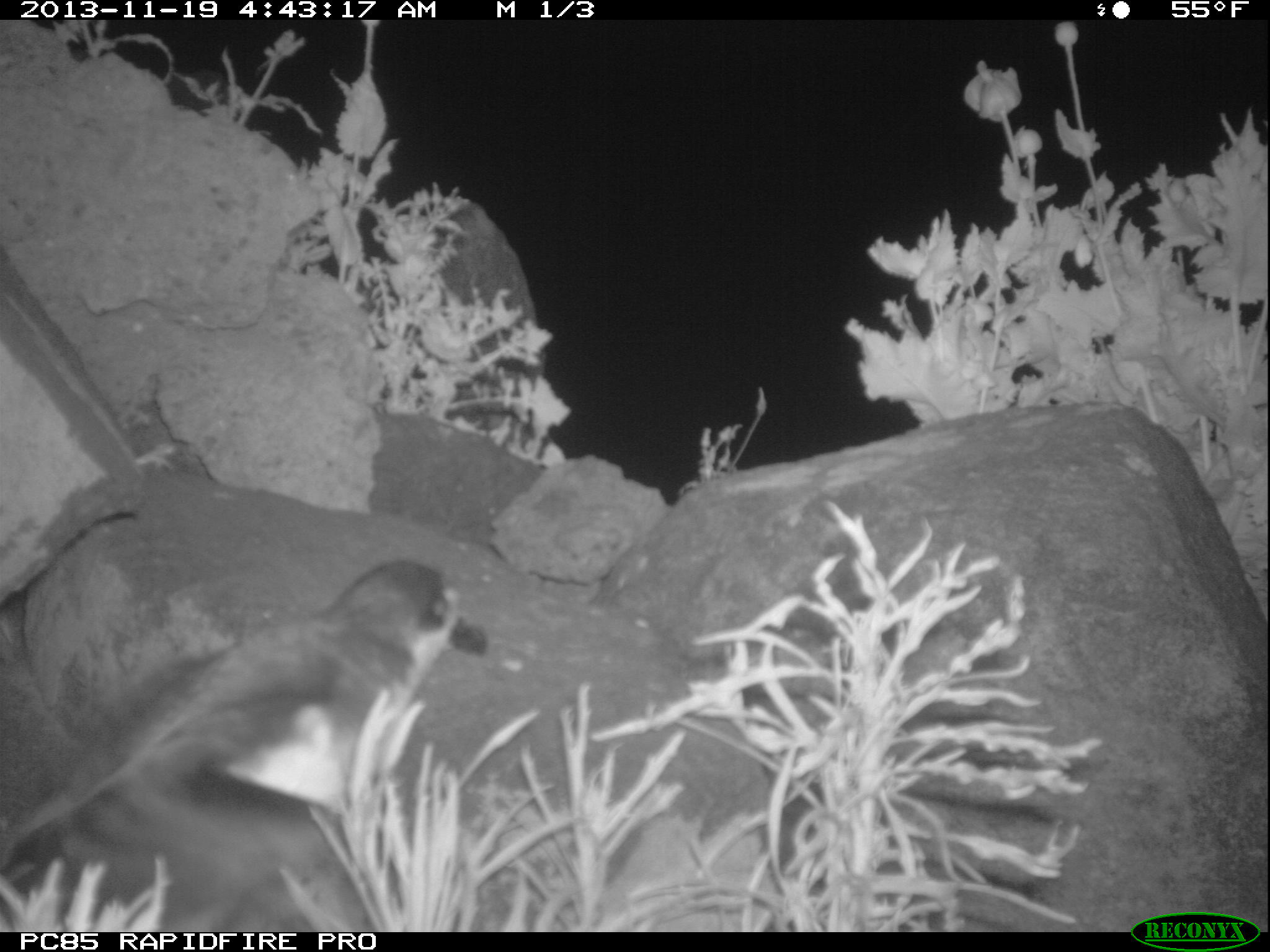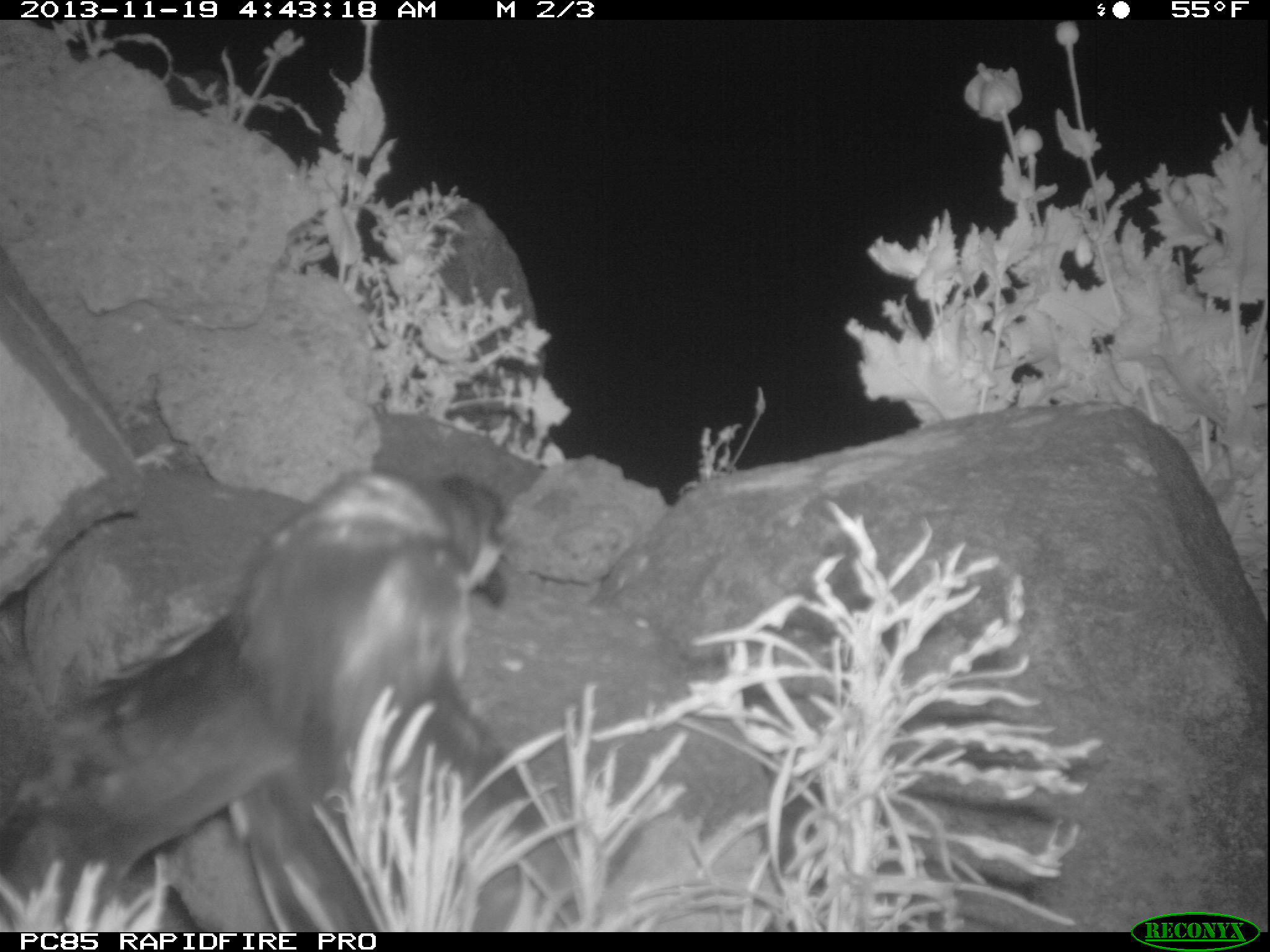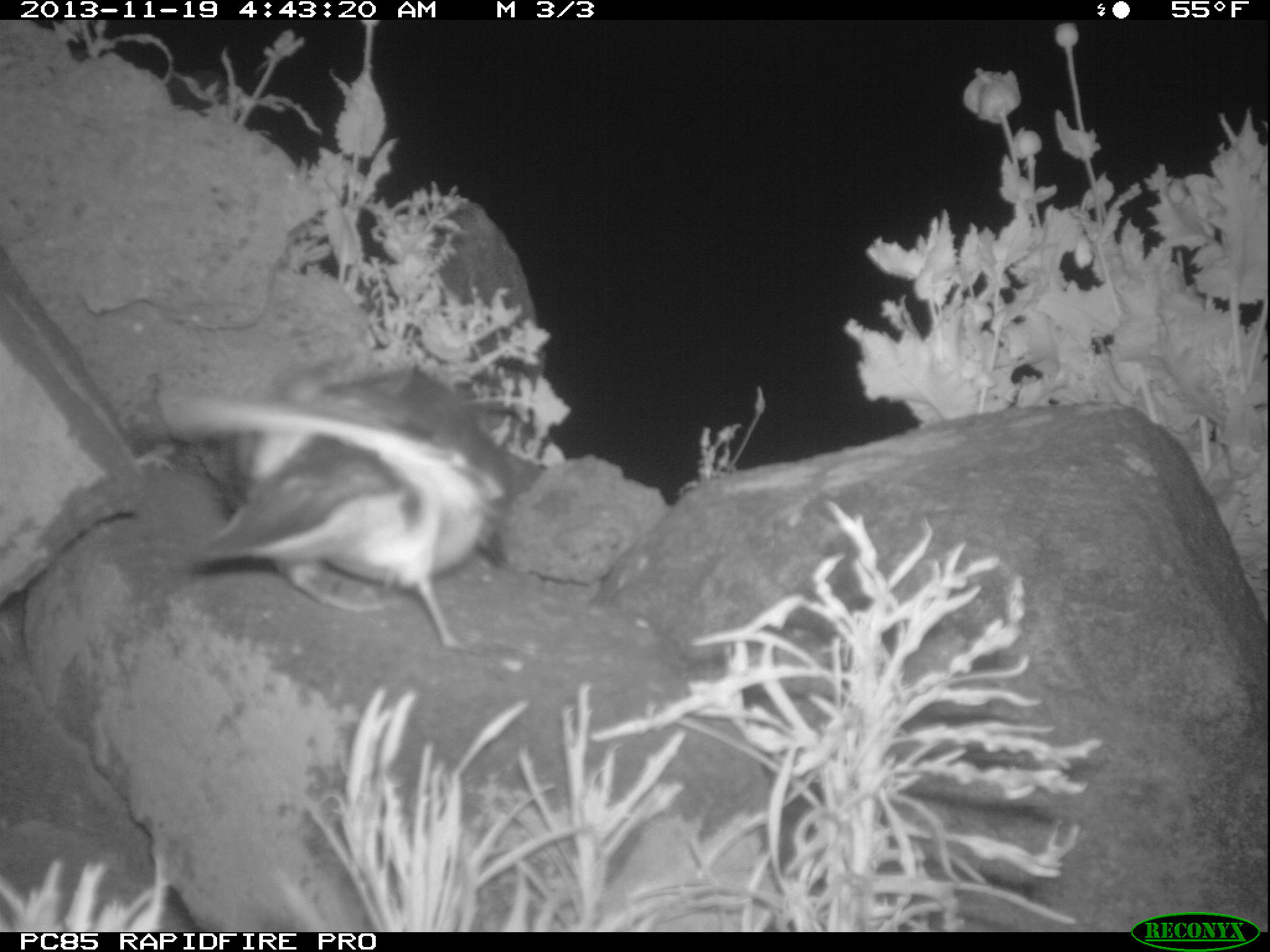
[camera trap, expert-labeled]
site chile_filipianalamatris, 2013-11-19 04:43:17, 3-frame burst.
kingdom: Animalia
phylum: Chordata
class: Aves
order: Procellariiformes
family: Procellariidae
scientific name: Procellariidae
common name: petrel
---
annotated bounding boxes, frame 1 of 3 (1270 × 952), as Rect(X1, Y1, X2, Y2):
petrel: Rect(1, 560, 487, 932)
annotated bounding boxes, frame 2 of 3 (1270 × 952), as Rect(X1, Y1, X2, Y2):
petrel: Rect(3, 467, 579, 941)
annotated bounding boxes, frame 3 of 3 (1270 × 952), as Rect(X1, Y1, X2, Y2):
petrel: Rect(167, 352, 515, 654)